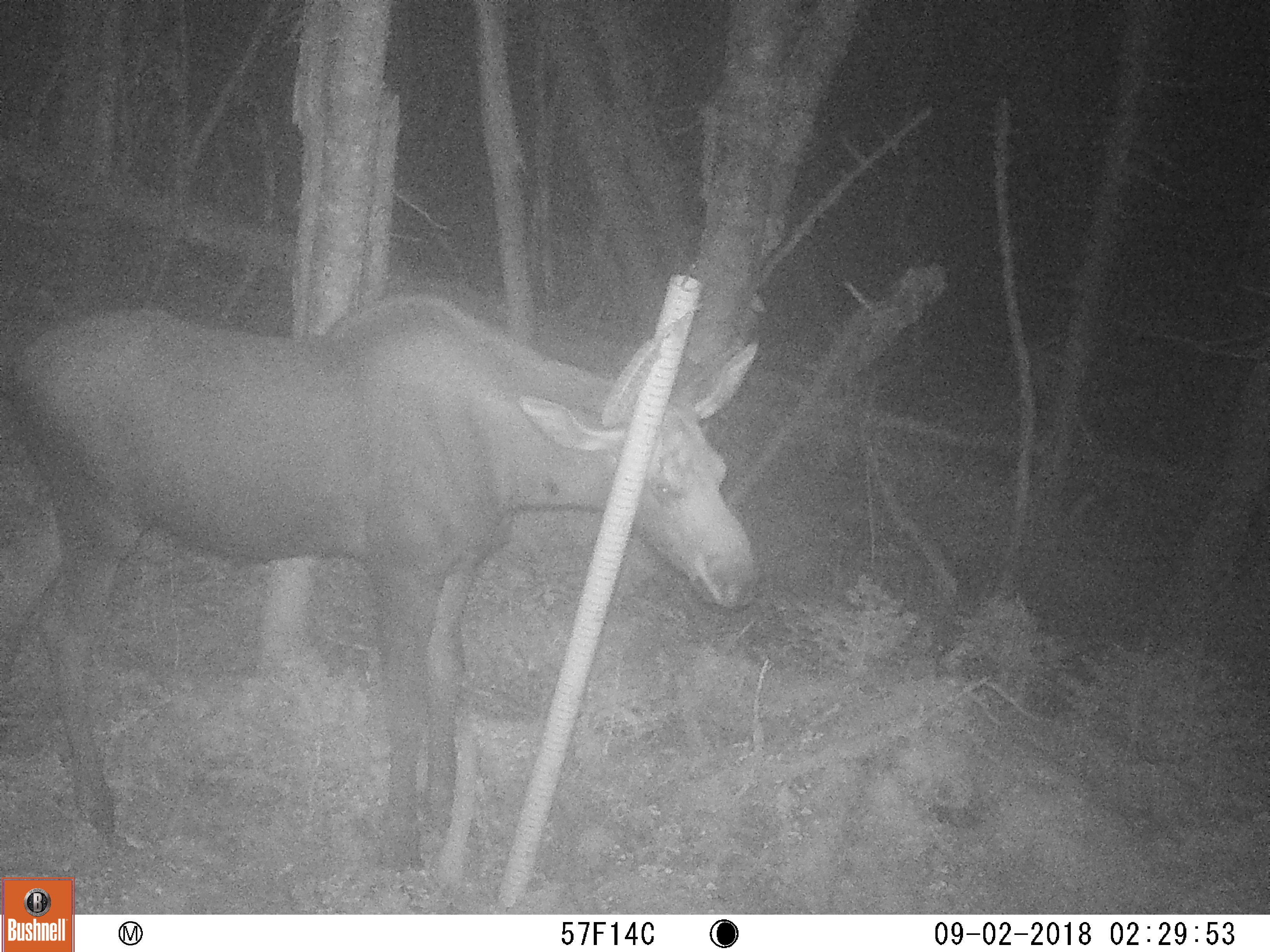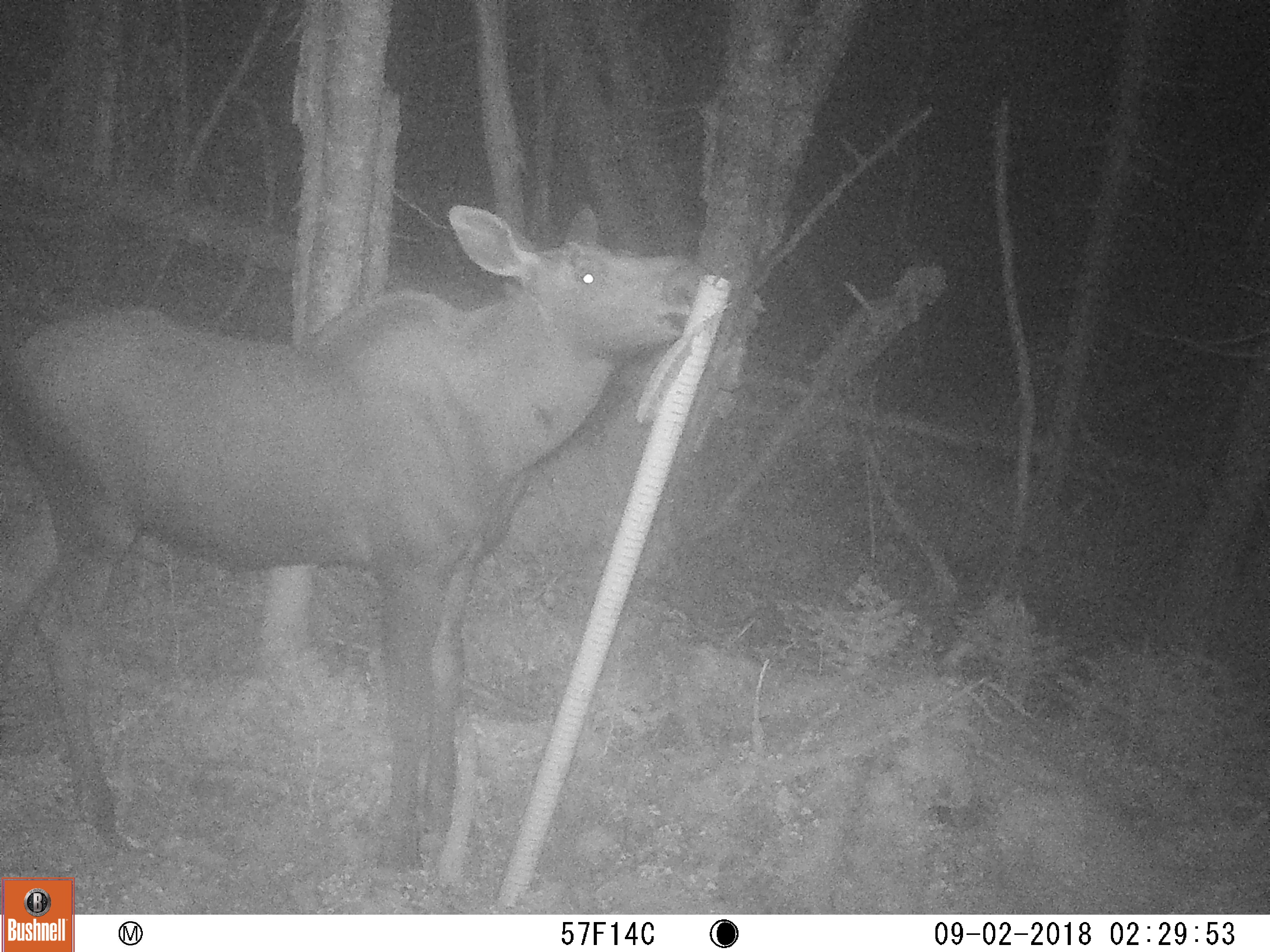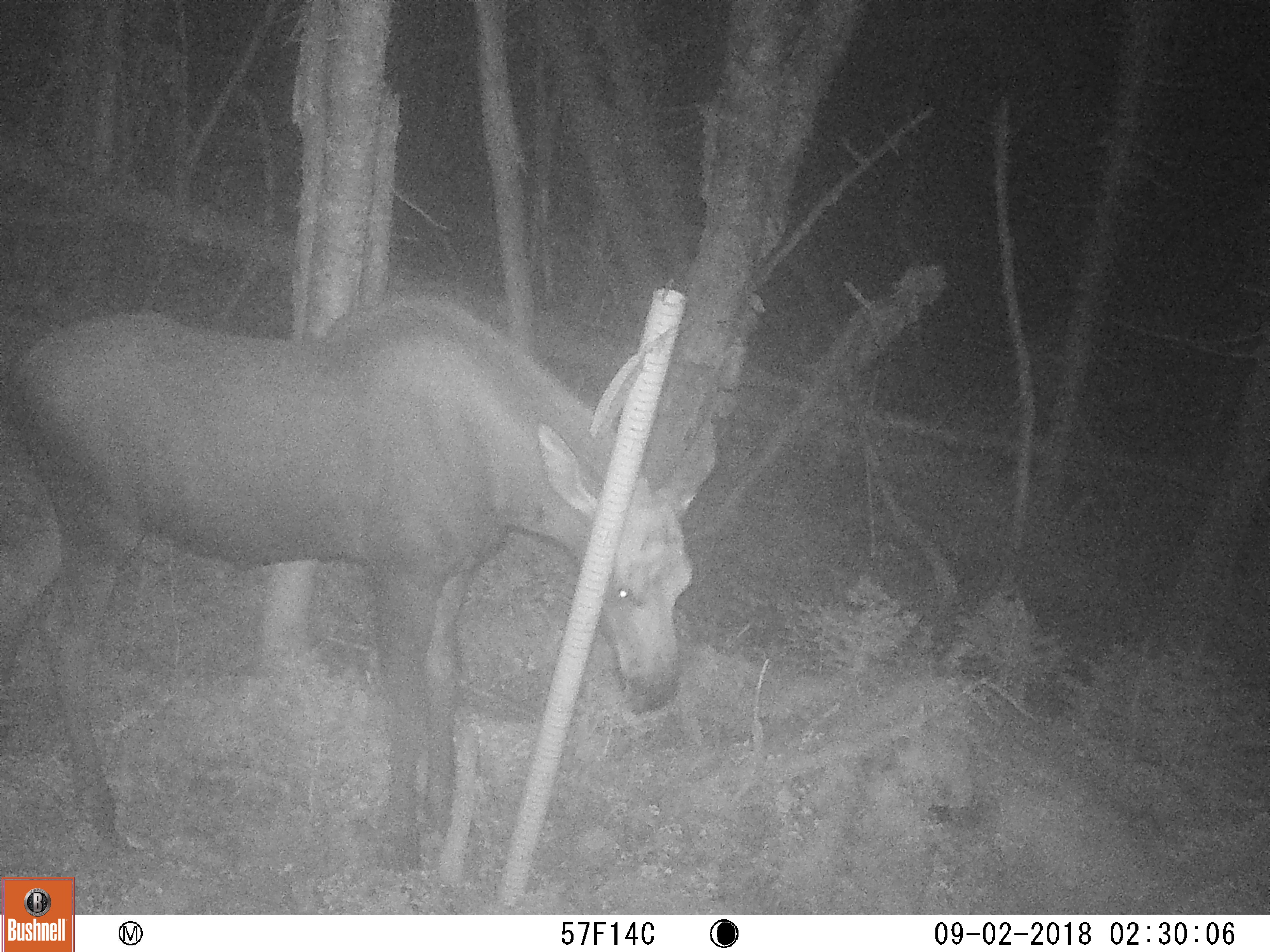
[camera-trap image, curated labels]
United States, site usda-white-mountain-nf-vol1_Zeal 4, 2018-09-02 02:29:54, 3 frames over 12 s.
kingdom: Animalia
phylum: Chordata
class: Mammalia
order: Artiodactyla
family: Cervidae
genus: Alces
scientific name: Alces alces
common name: moose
Moose (Alces alces).